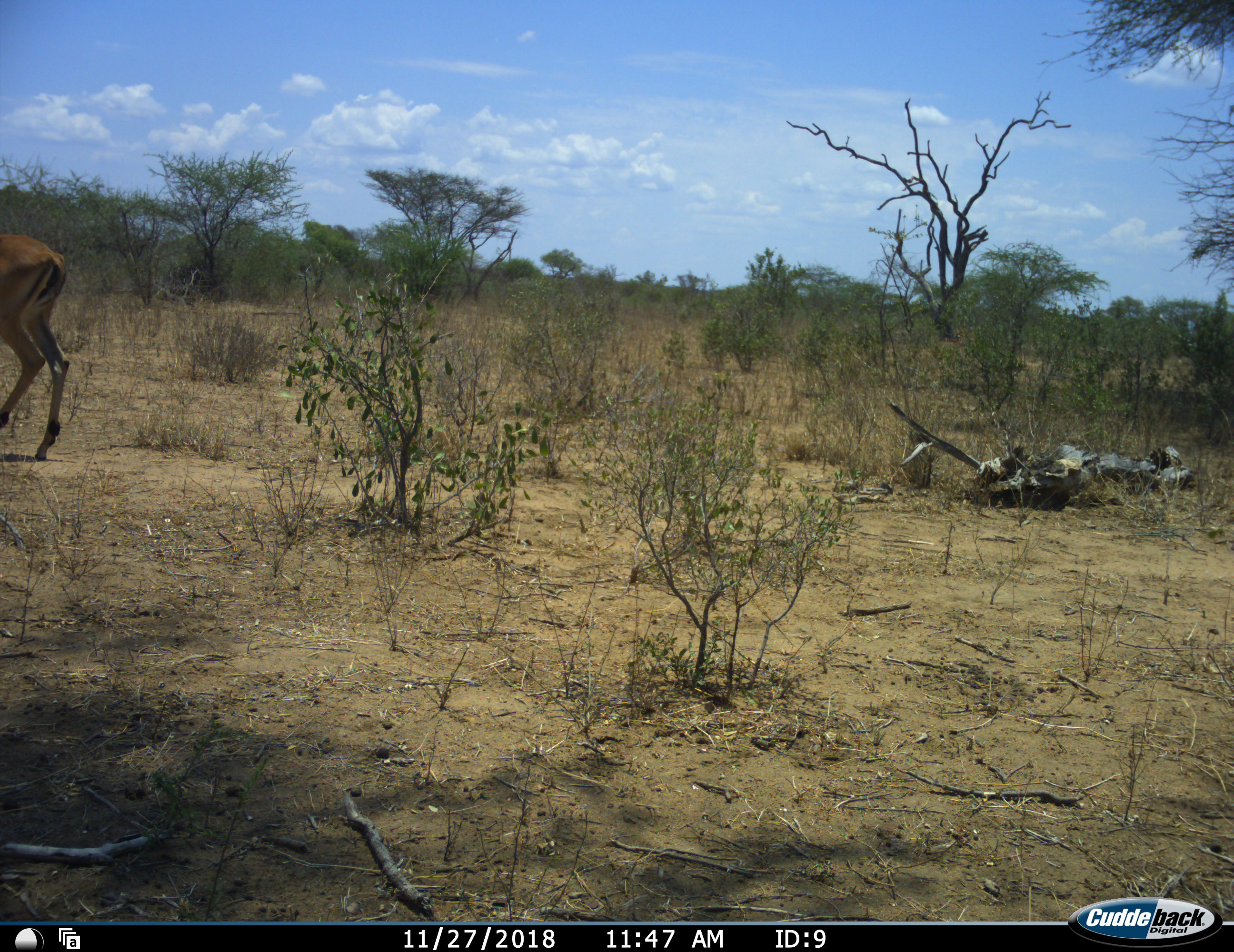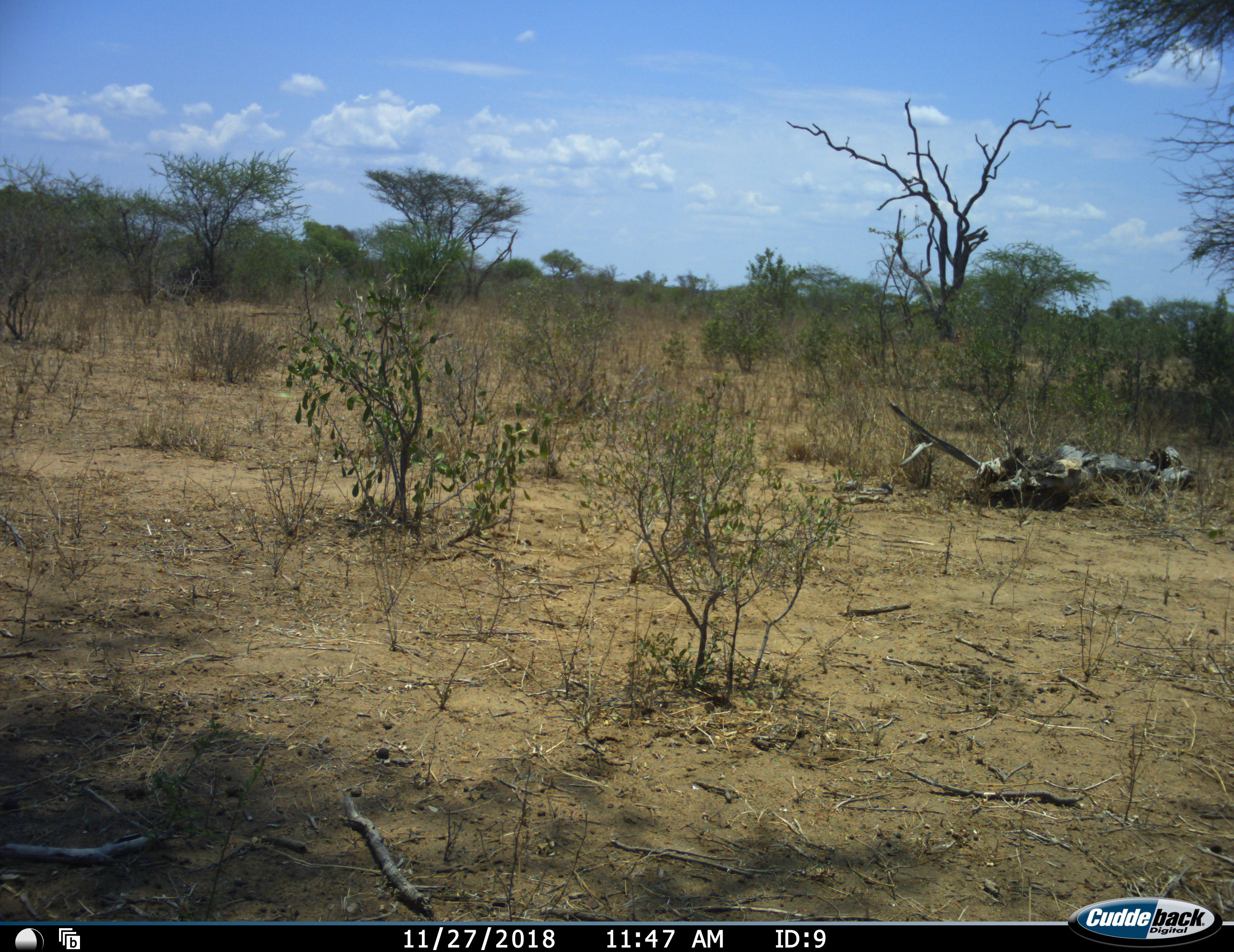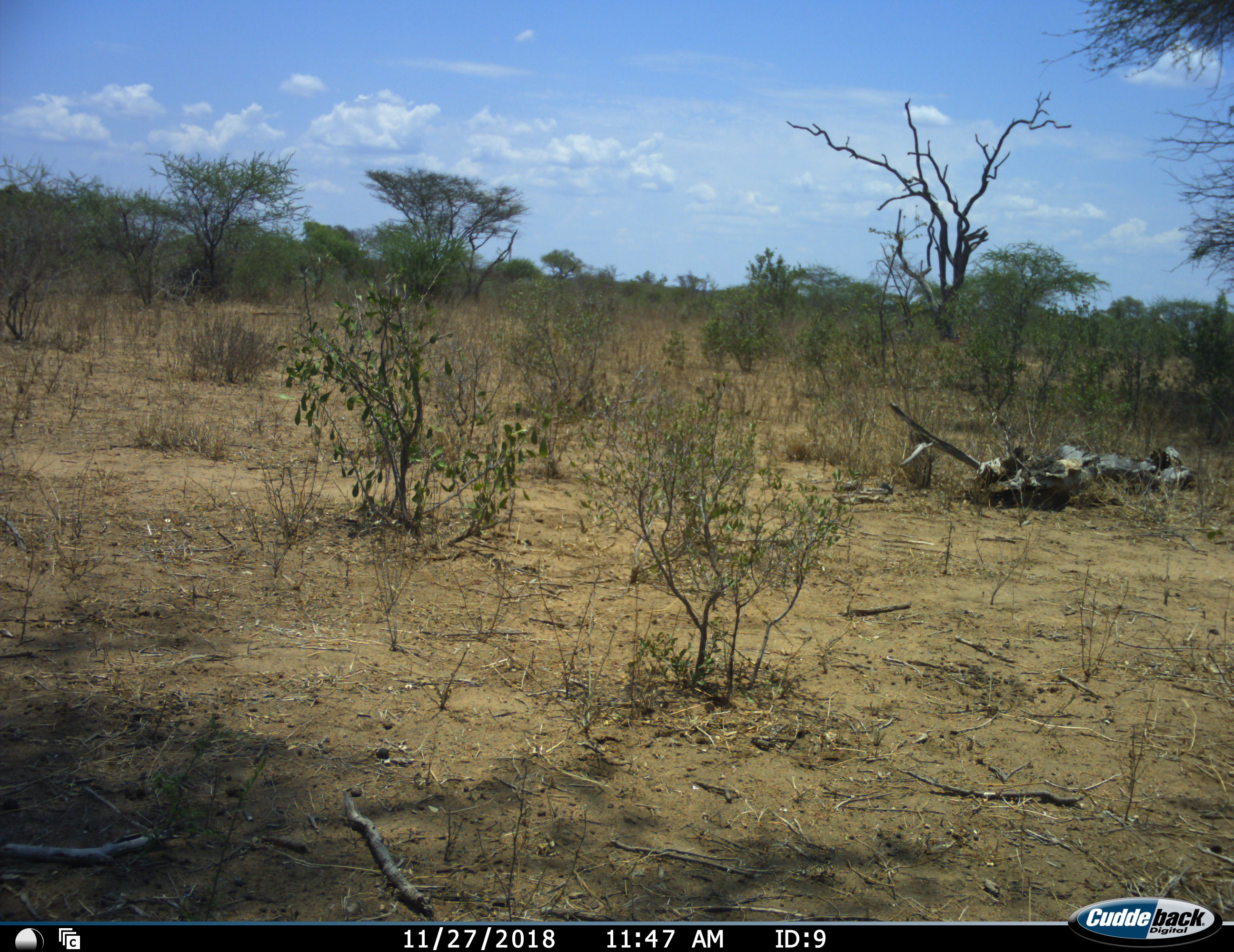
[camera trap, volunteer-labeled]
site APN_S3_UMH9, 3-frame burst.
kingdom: Animalia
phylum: Chordata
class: Mammalia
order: Artiodactyla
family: Bovidae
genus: Aepyceros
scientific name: Aepyceros melampus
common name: impala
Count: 1.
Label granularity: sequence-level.